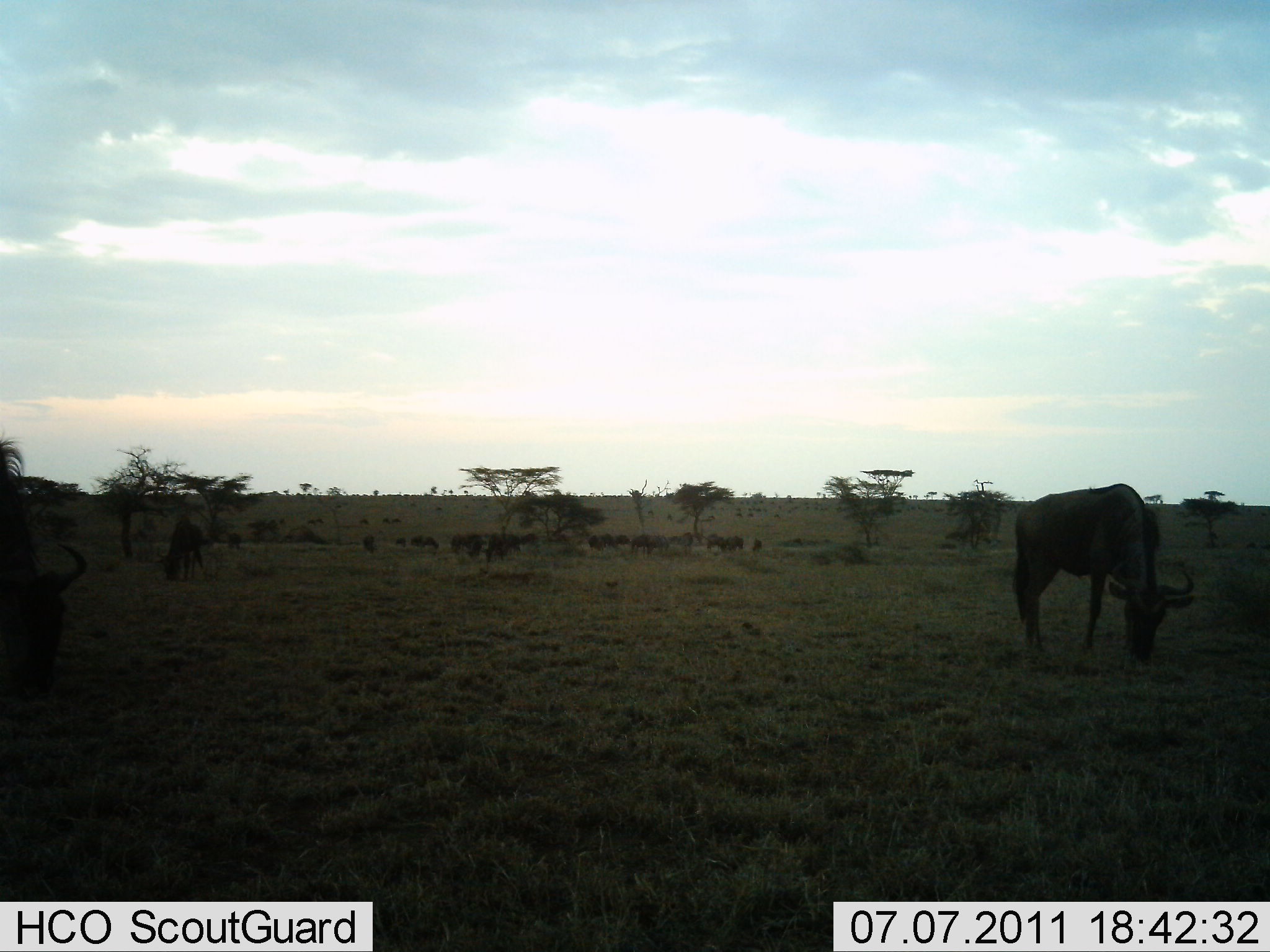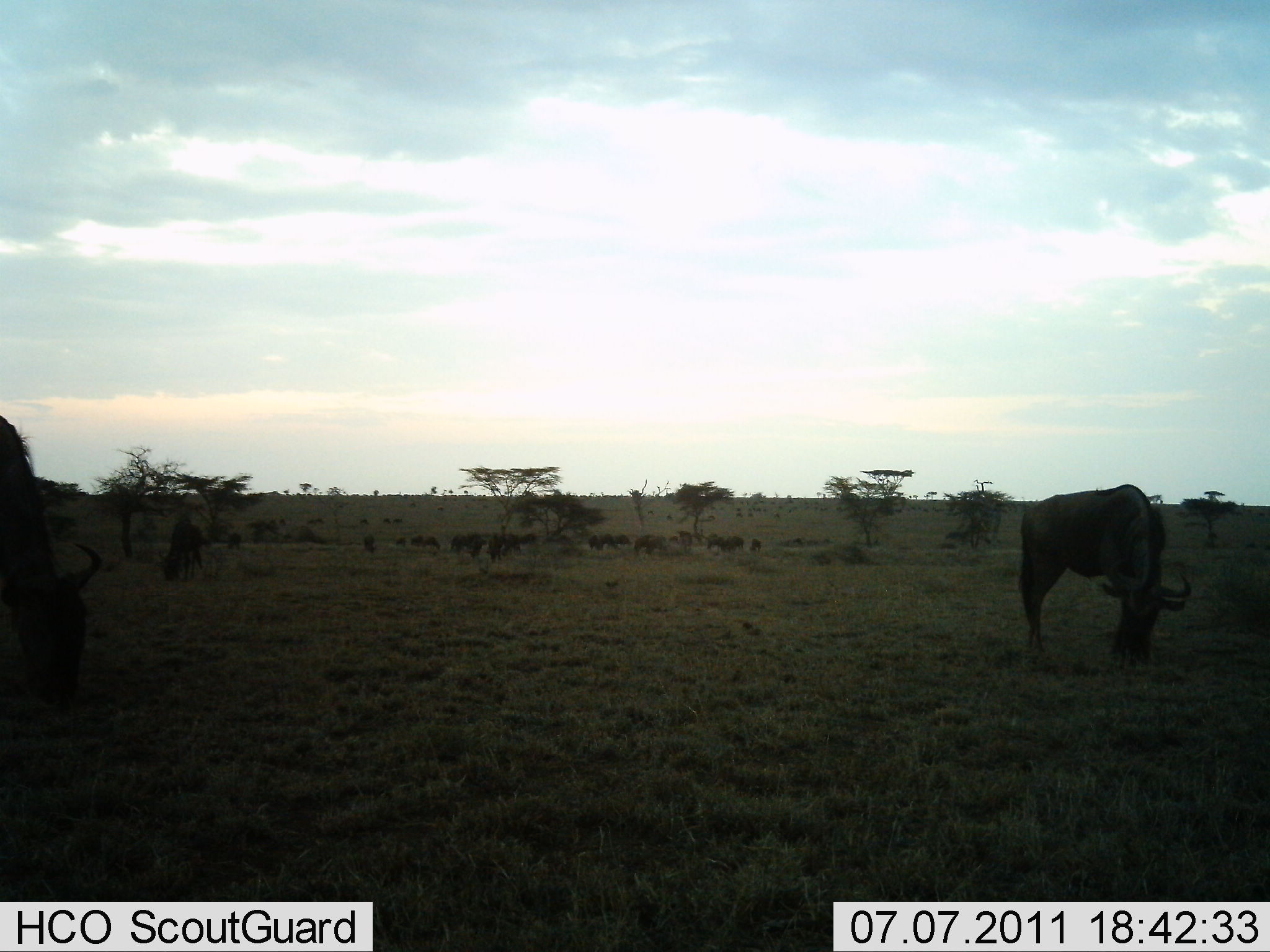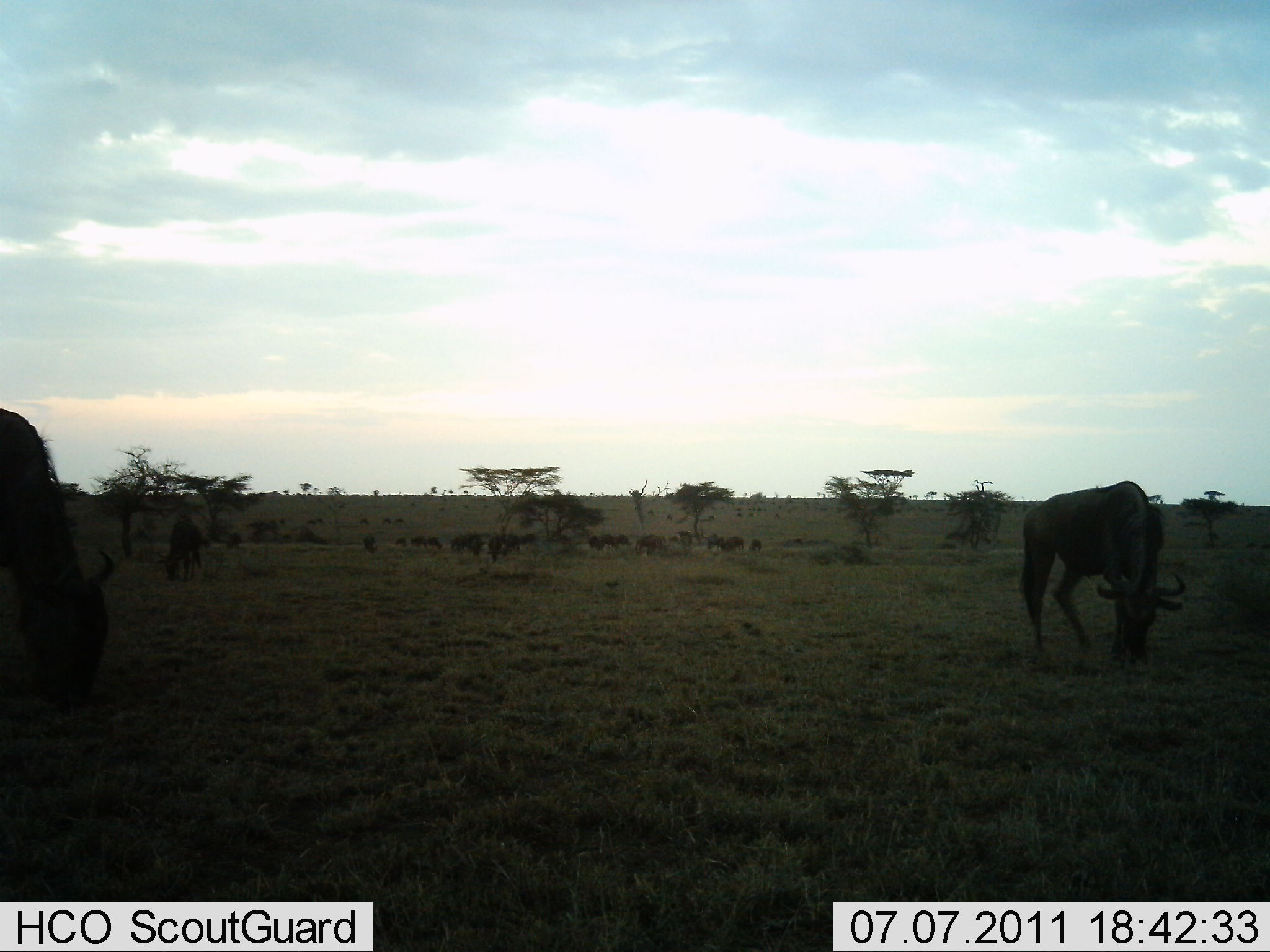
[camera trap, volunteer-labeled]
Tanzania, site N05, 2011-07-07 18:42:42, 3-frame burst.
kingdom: Animalia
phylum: Chordata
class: Mammalia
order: Artiodactyla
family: Bovidae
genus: Connochaetes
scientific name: Connochaetes taurinus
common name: blue wildebeest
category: wildebeest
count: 11-50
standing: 45%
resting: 0%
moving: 18%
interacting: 0%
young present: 9%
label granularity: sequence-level